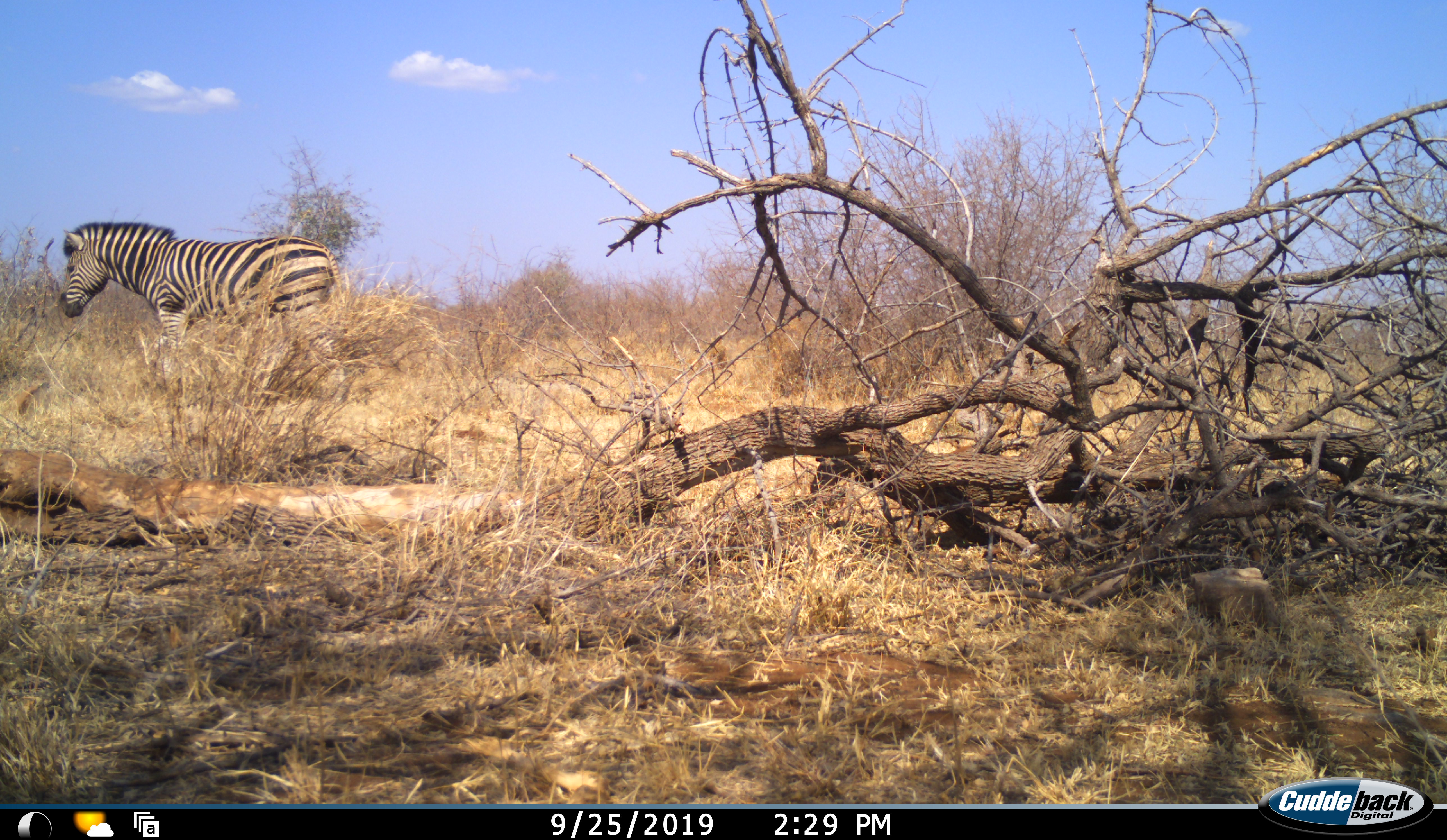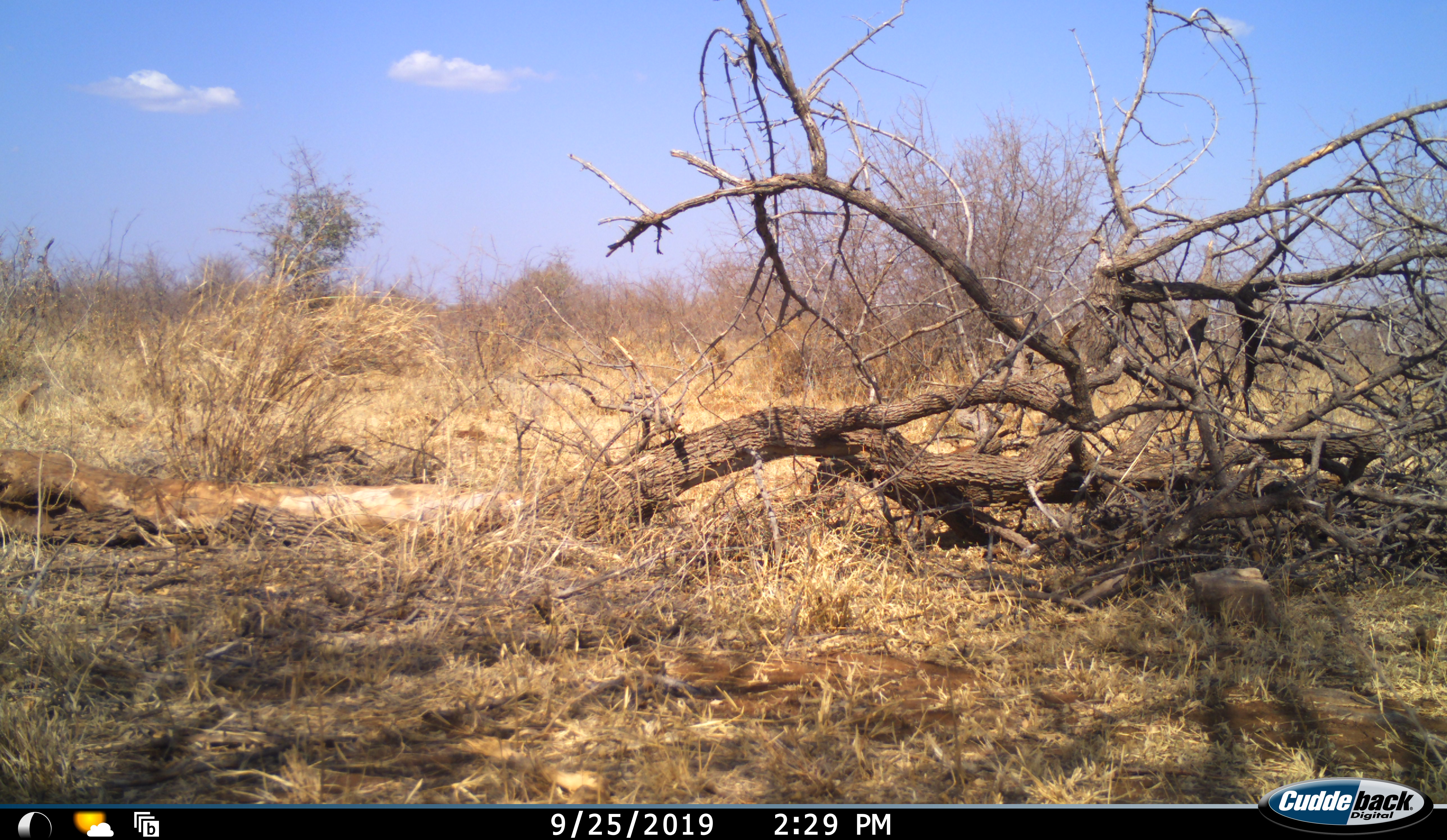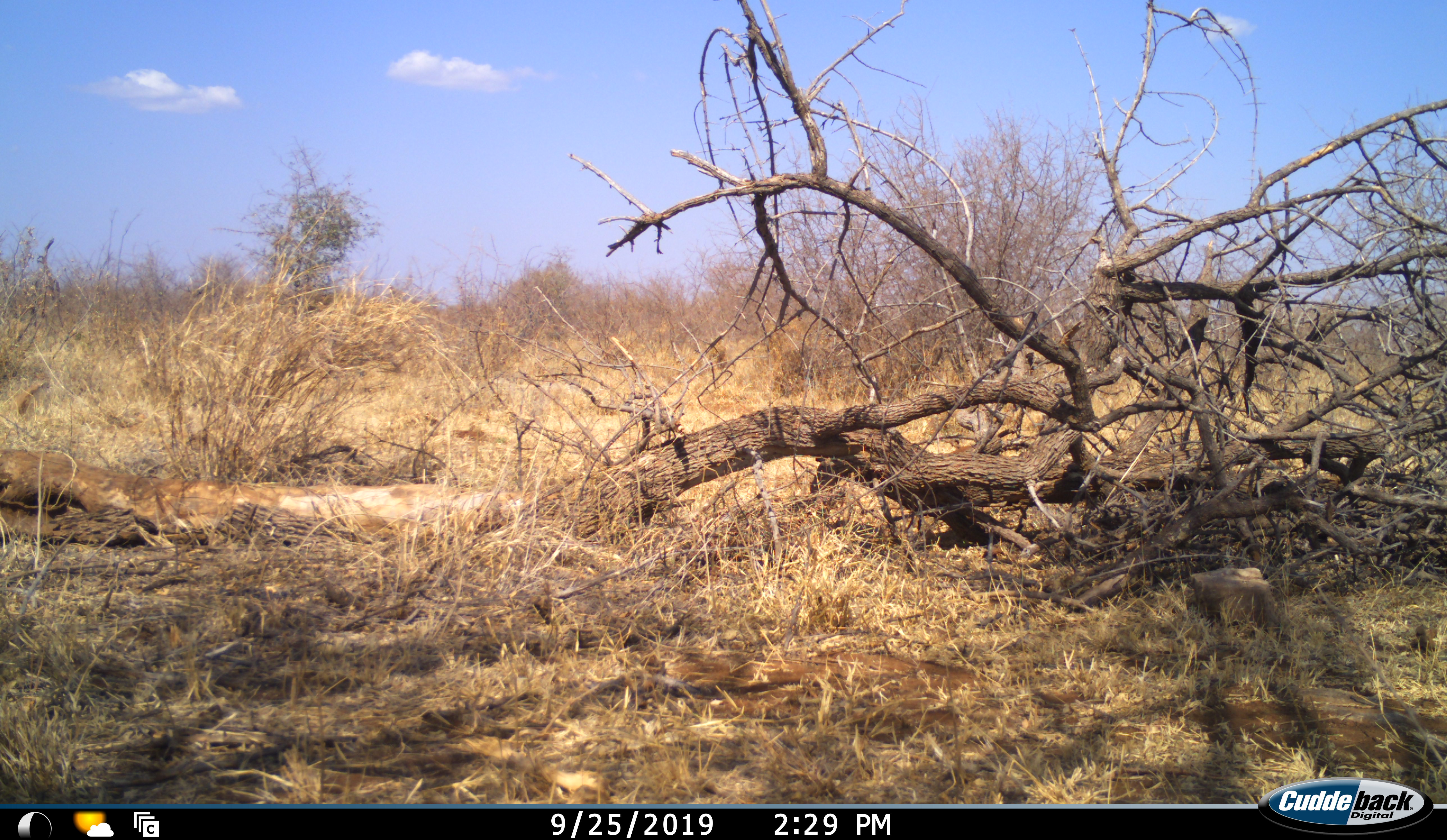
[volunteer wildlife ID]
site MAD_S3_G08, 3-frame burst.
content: unidentified animal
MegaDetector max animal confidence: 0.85